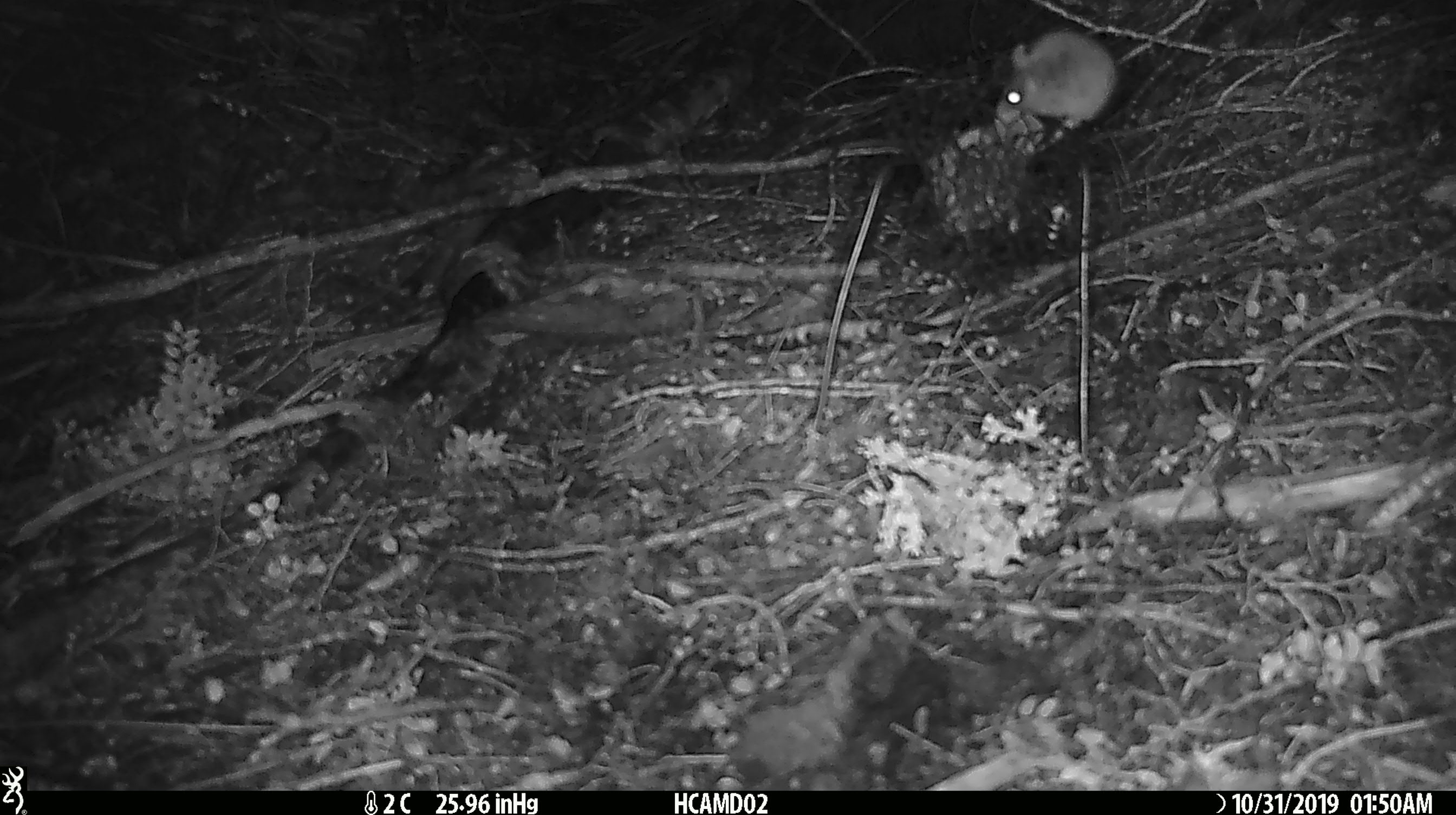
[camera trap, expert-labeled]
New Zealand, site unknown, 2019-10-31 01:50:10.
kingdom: Animalia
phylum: Chordata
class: Mammalia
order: Rodentia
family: Muridae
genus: Mus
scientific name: Mus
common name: mouse